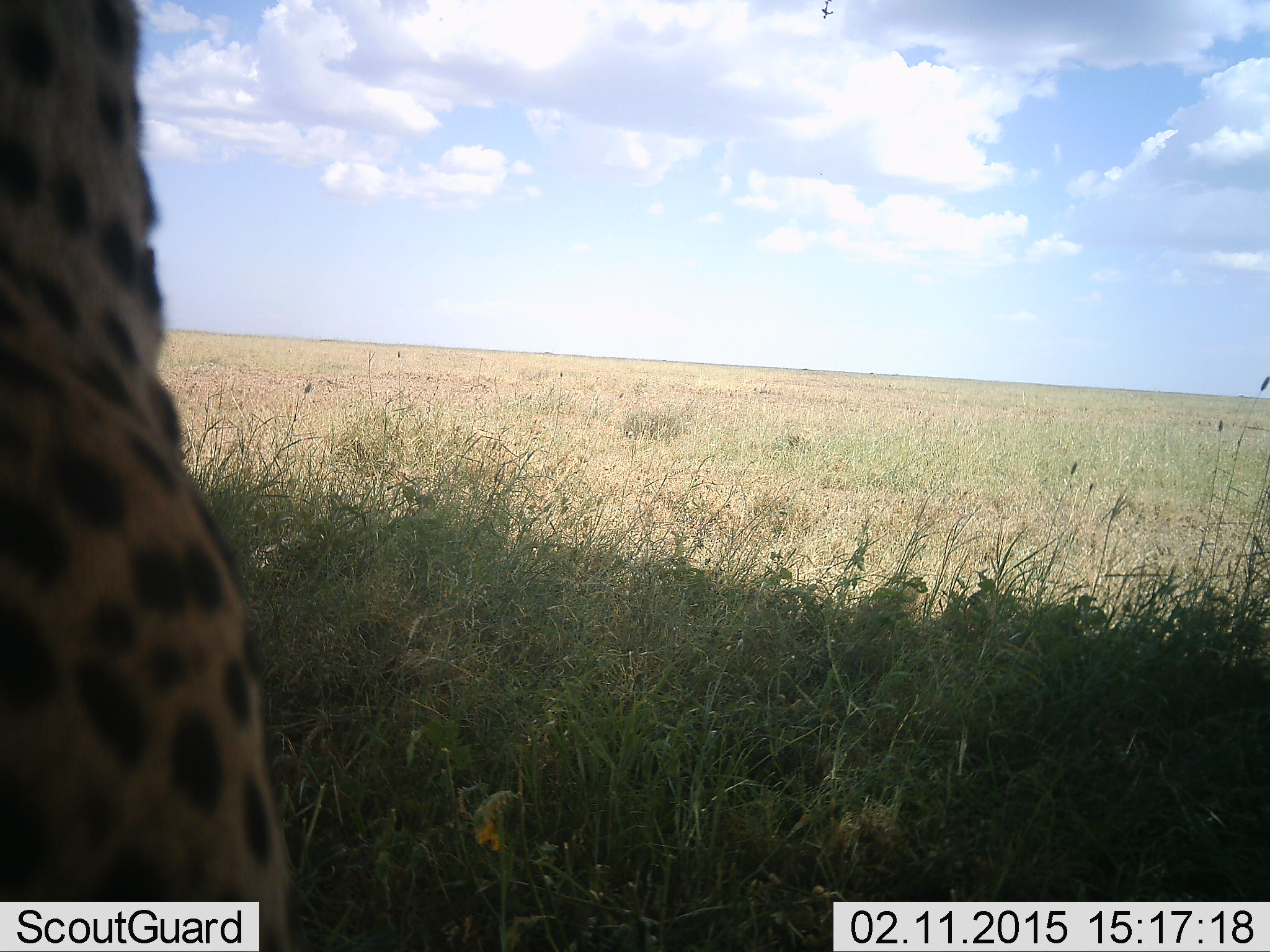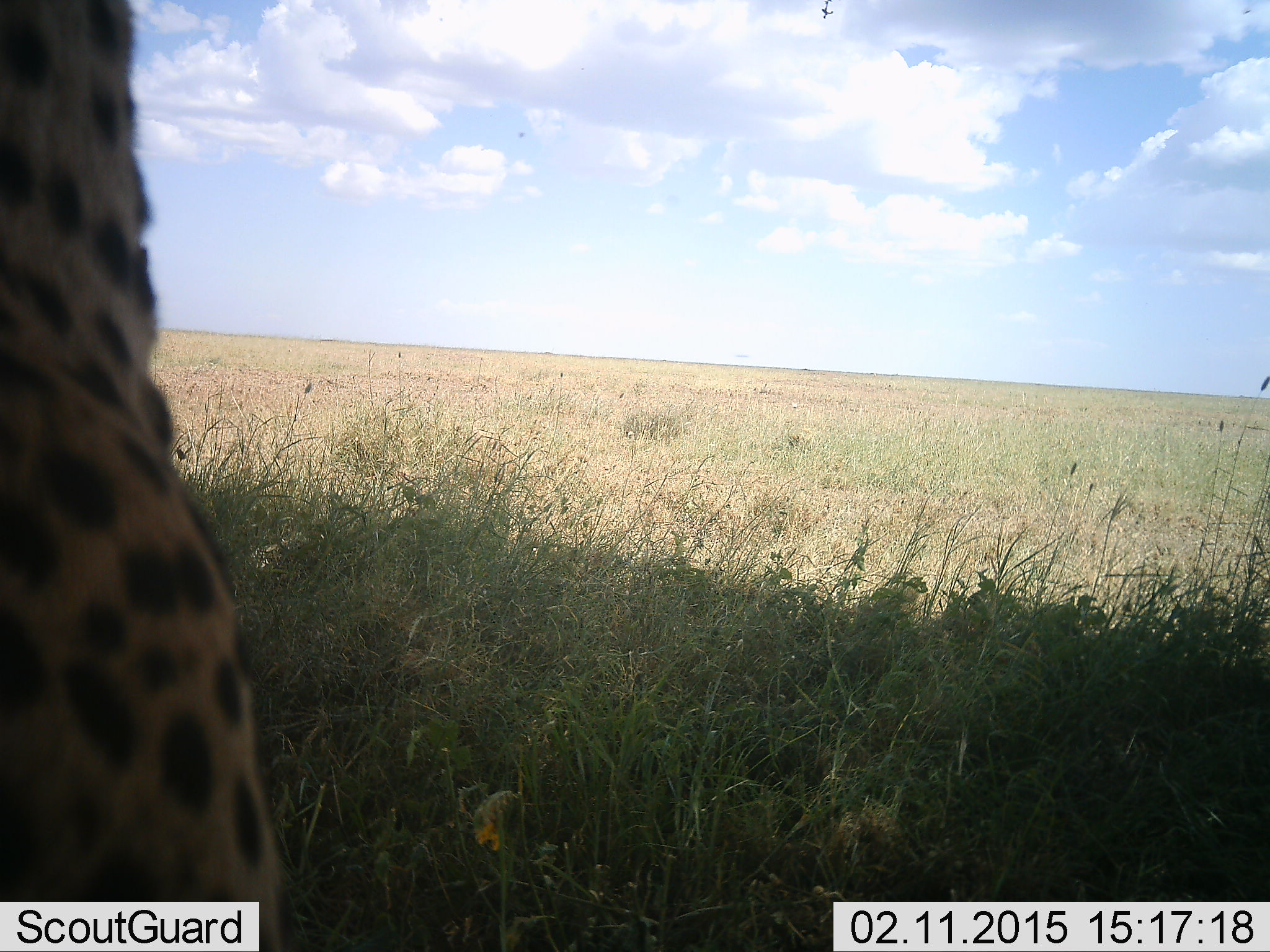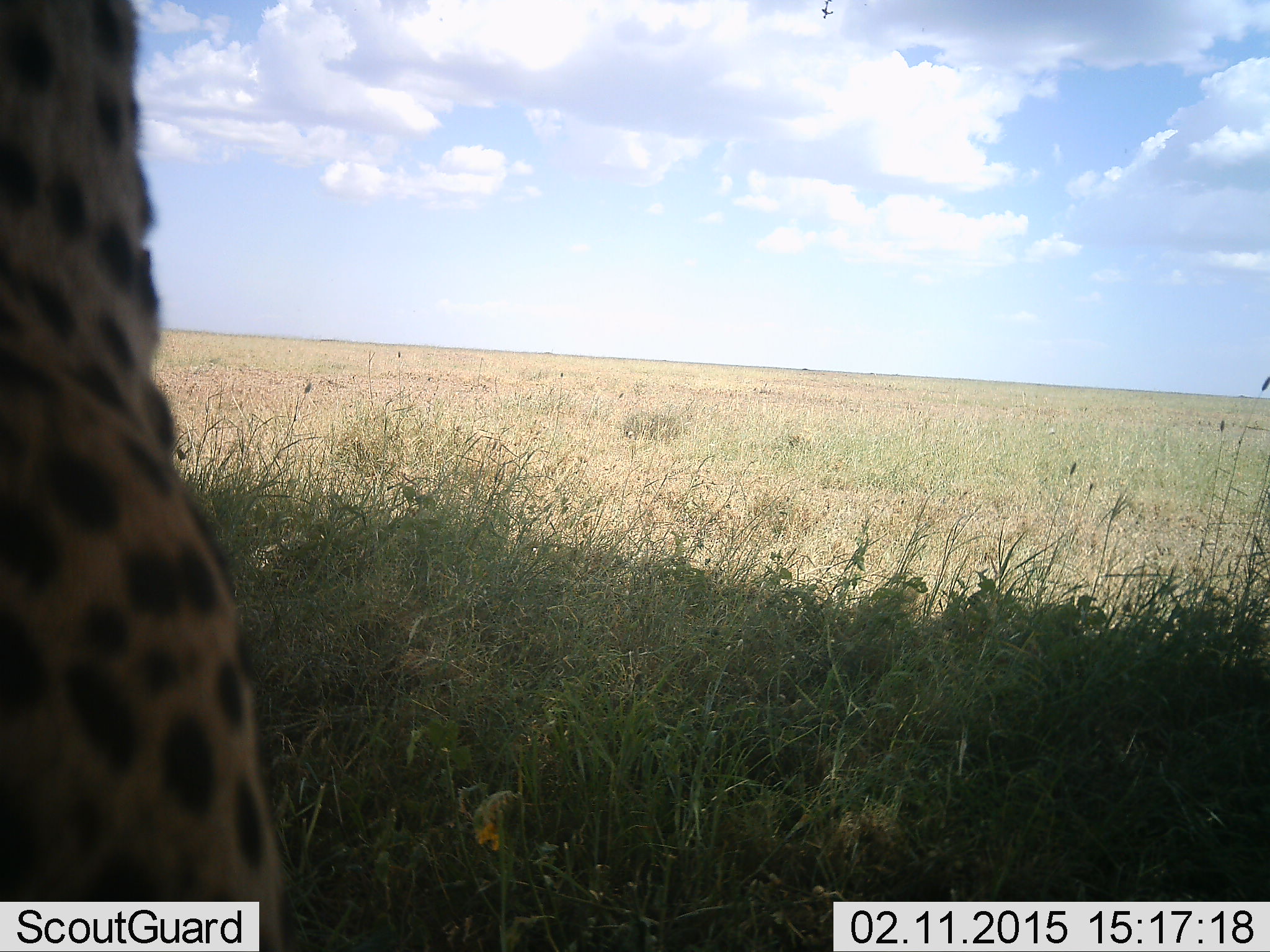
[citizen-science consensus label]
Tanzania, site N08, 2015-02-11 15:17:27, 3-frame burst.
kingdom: Animalia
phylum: Chordata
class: Mammalia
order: Carnivora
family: Felidae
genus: Acinonyx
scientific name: Acinonyx jubatus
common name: cheetah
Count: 1.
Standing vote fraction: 30%.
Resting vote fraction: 60%.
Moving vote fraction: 0%.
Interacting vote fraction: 10%.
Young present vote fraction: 0%.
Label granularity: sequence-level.